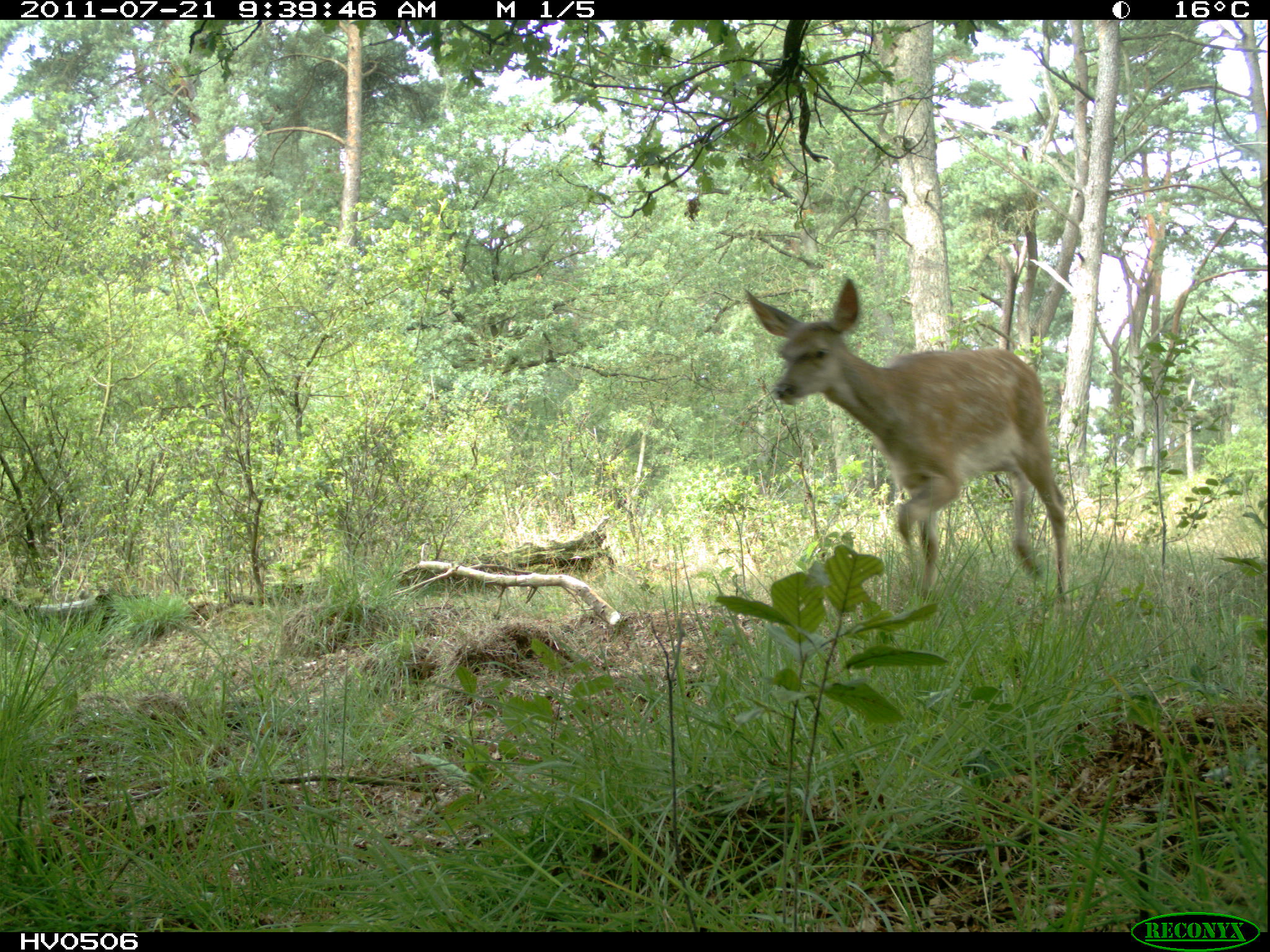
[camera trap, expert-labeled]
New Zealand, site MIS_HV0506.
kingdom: Animalia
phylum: Chordata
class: Mammalia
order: Artiodactyla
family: Cervidae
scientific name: Cervidae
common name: deer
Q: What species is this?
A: Deer (Cervidae).